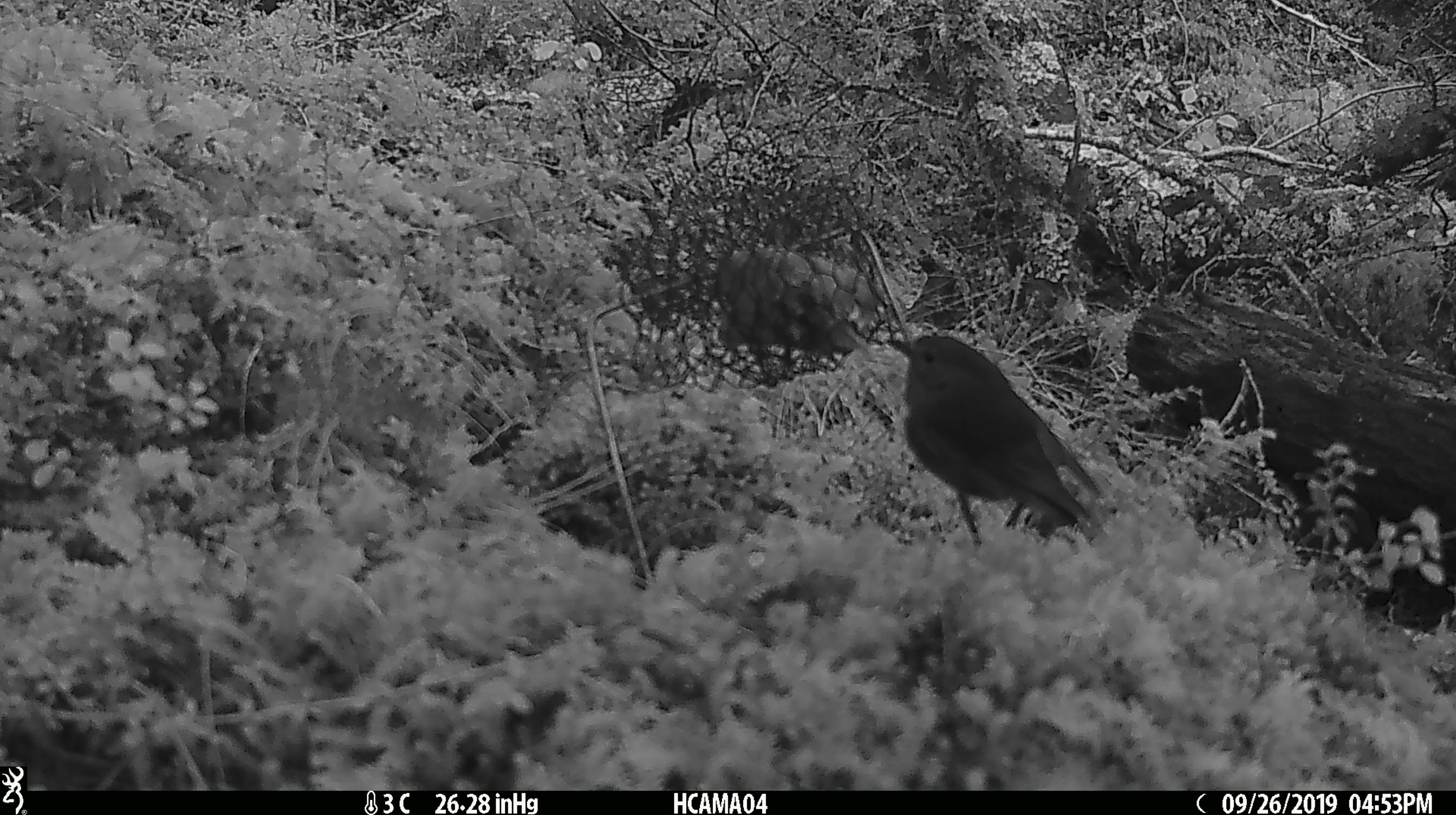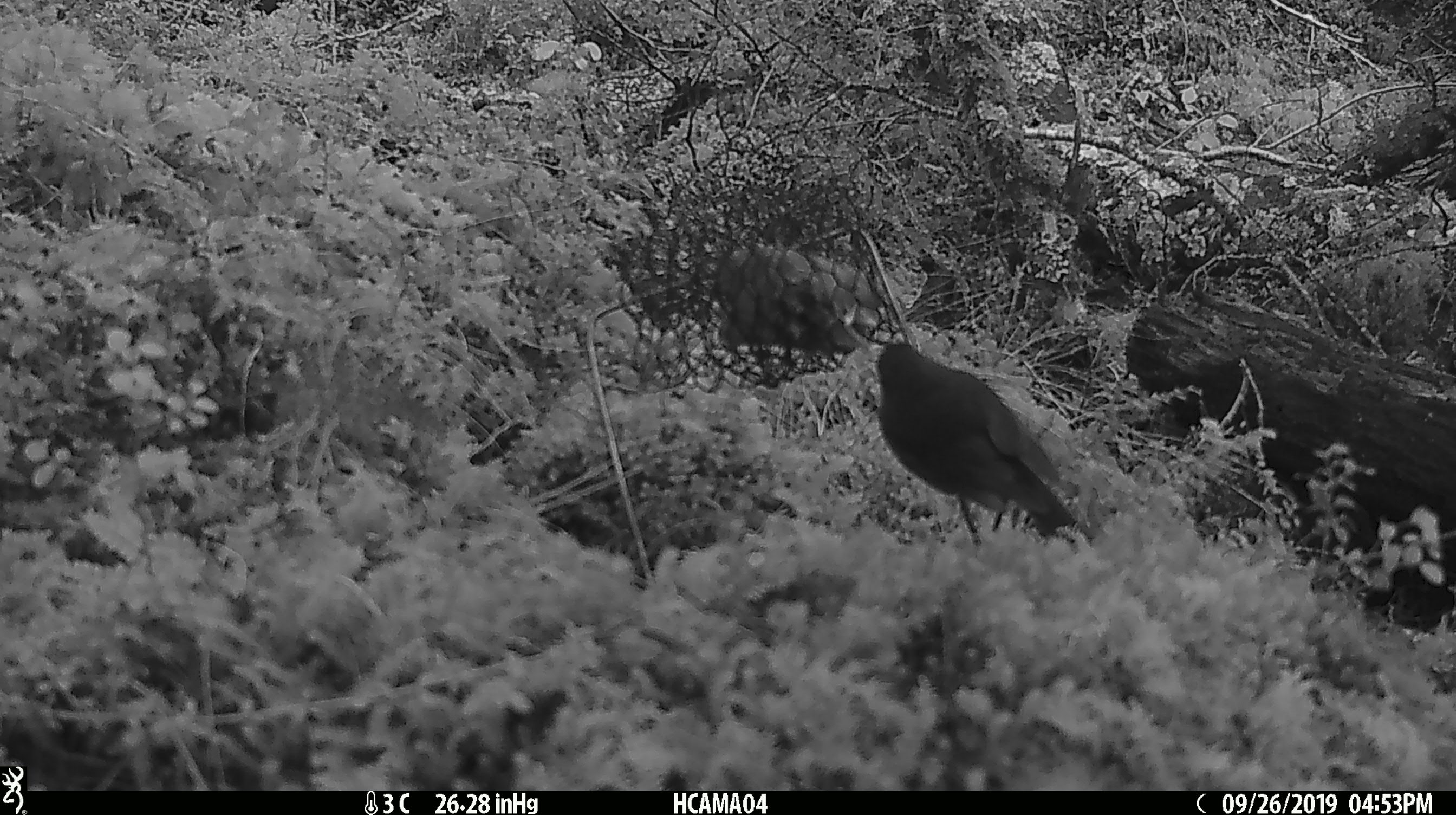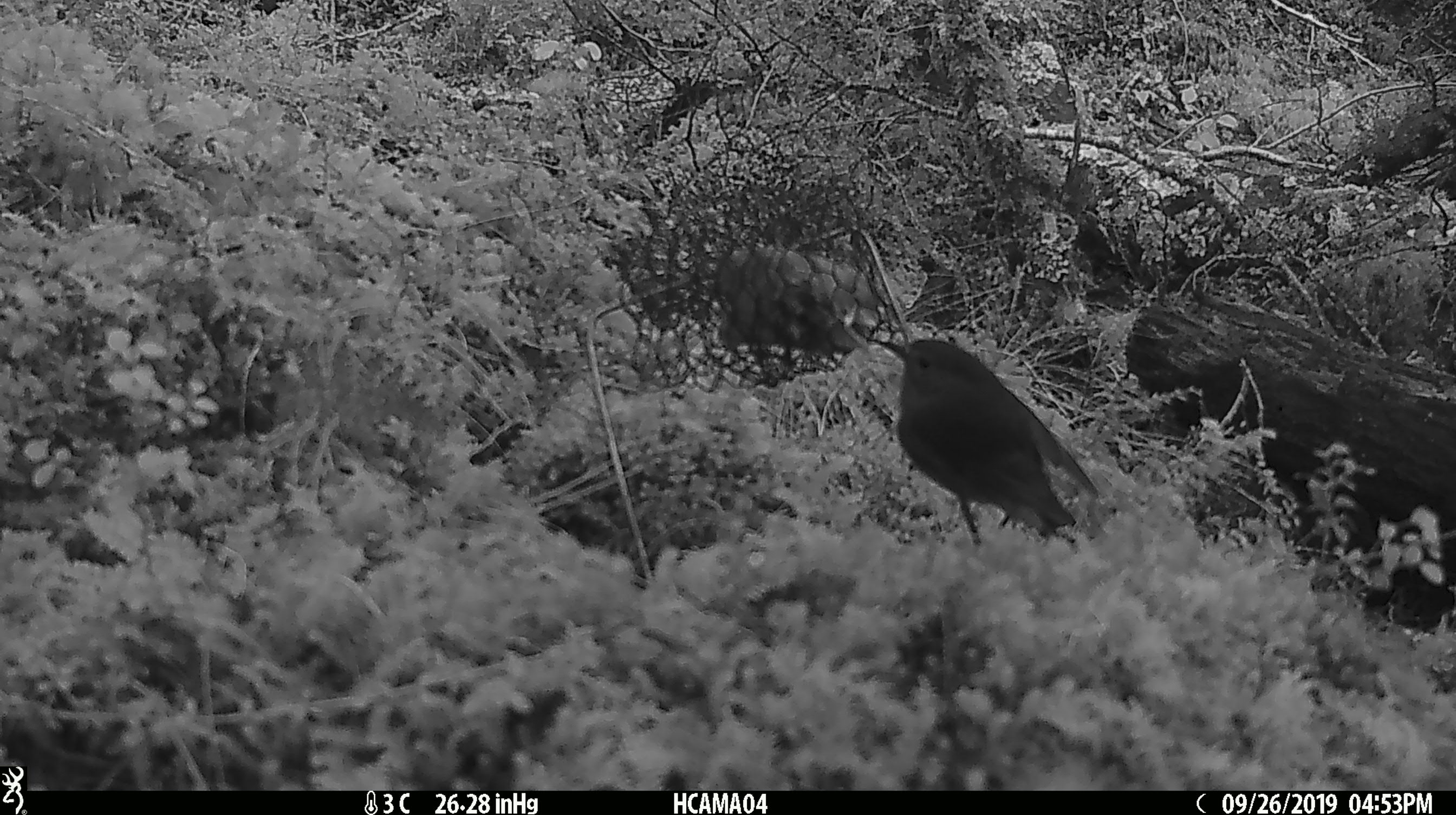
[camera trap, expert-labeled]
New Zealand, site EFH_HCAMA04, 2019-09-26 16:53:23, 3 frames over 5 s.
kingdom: Animalia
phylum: Chordata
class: Aves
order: Passeriformes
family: Petroicidae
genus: Petroica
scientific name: Petroica australis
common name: new zealand robin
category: robin